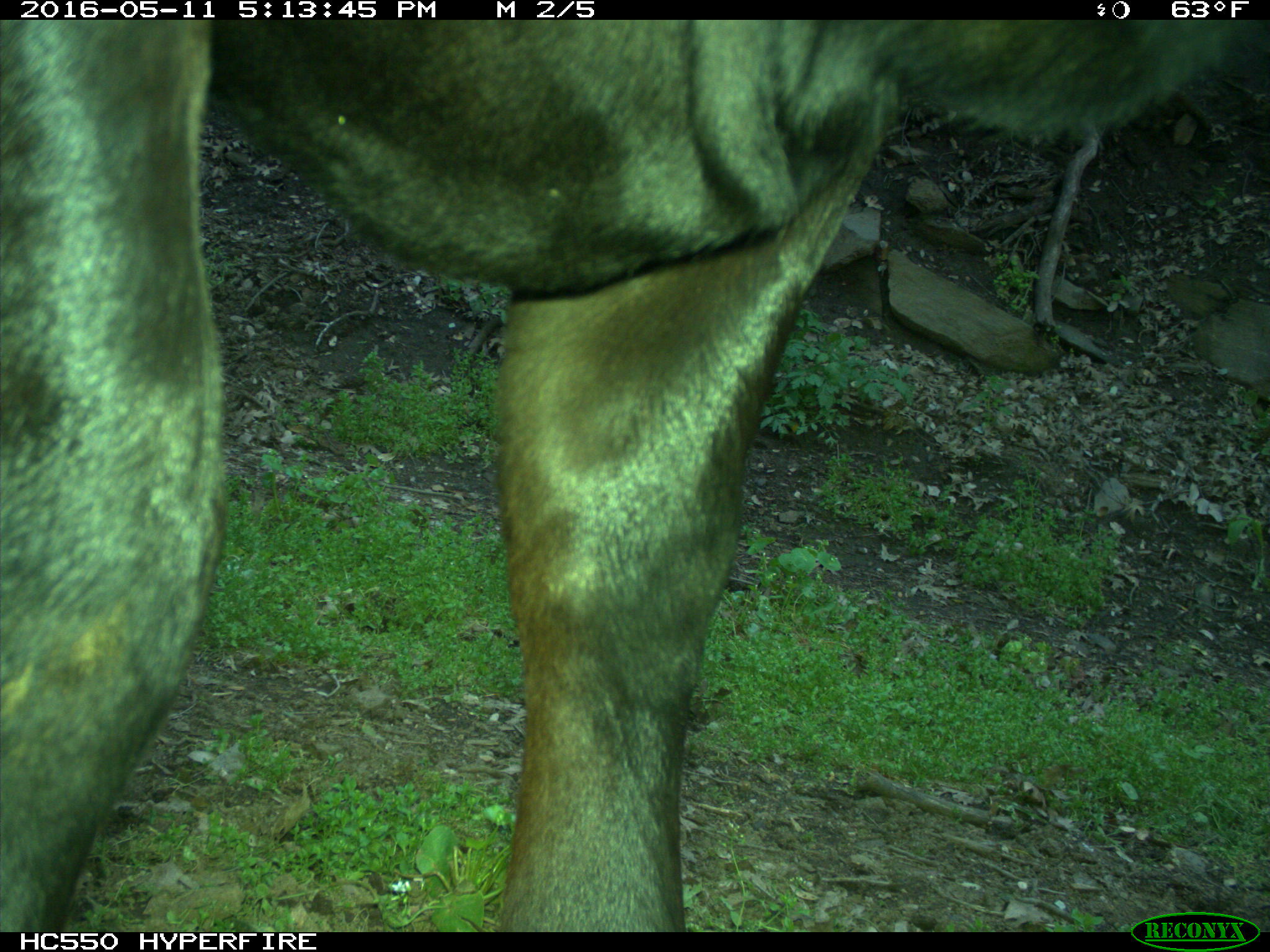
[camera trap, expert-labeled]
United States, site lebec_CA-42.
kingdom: Animalia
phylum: Chordata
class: Mammalia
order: Artiodactyla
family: Bovidae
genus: Bos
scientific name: Bos taurus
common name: domestic cow